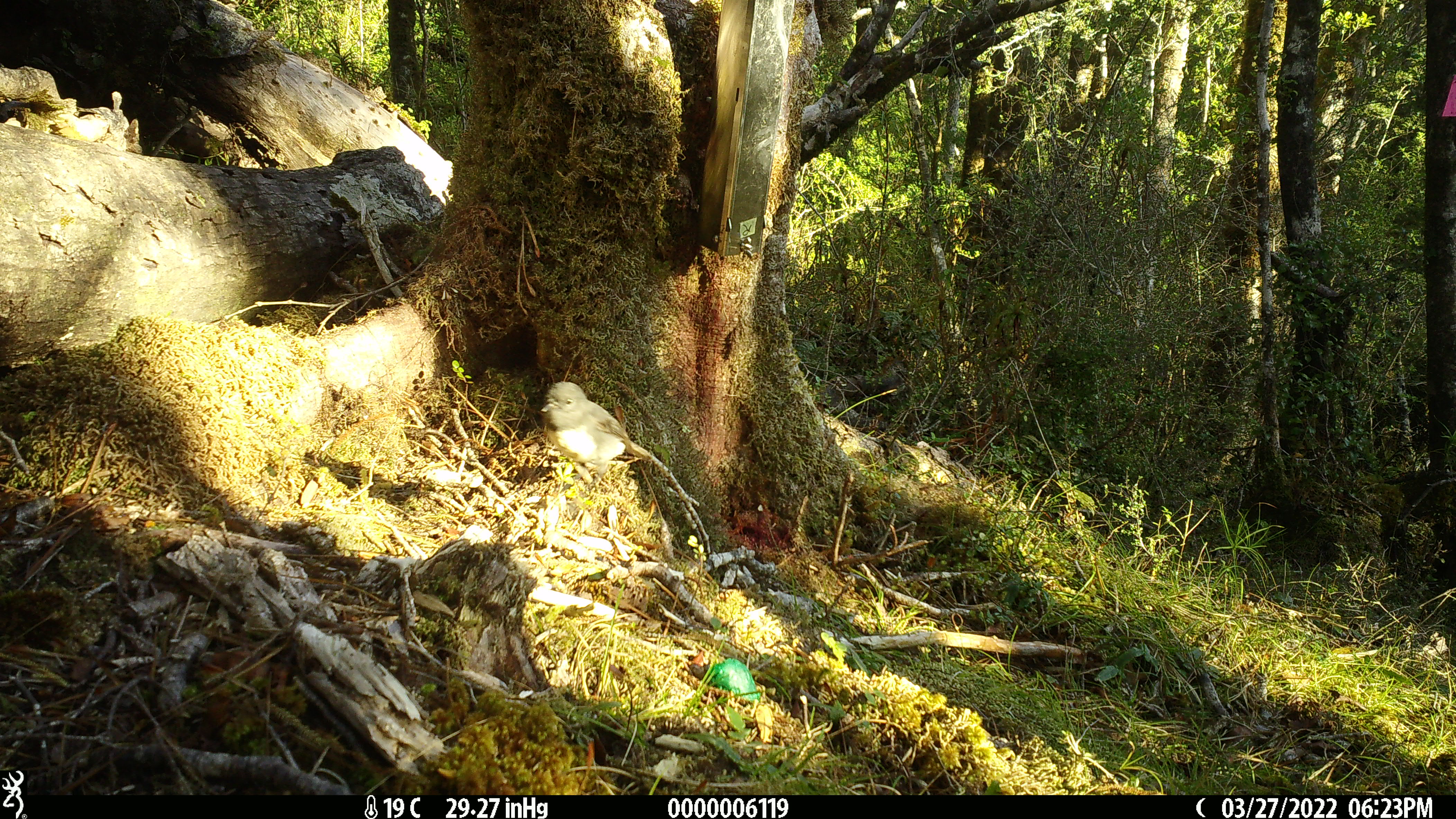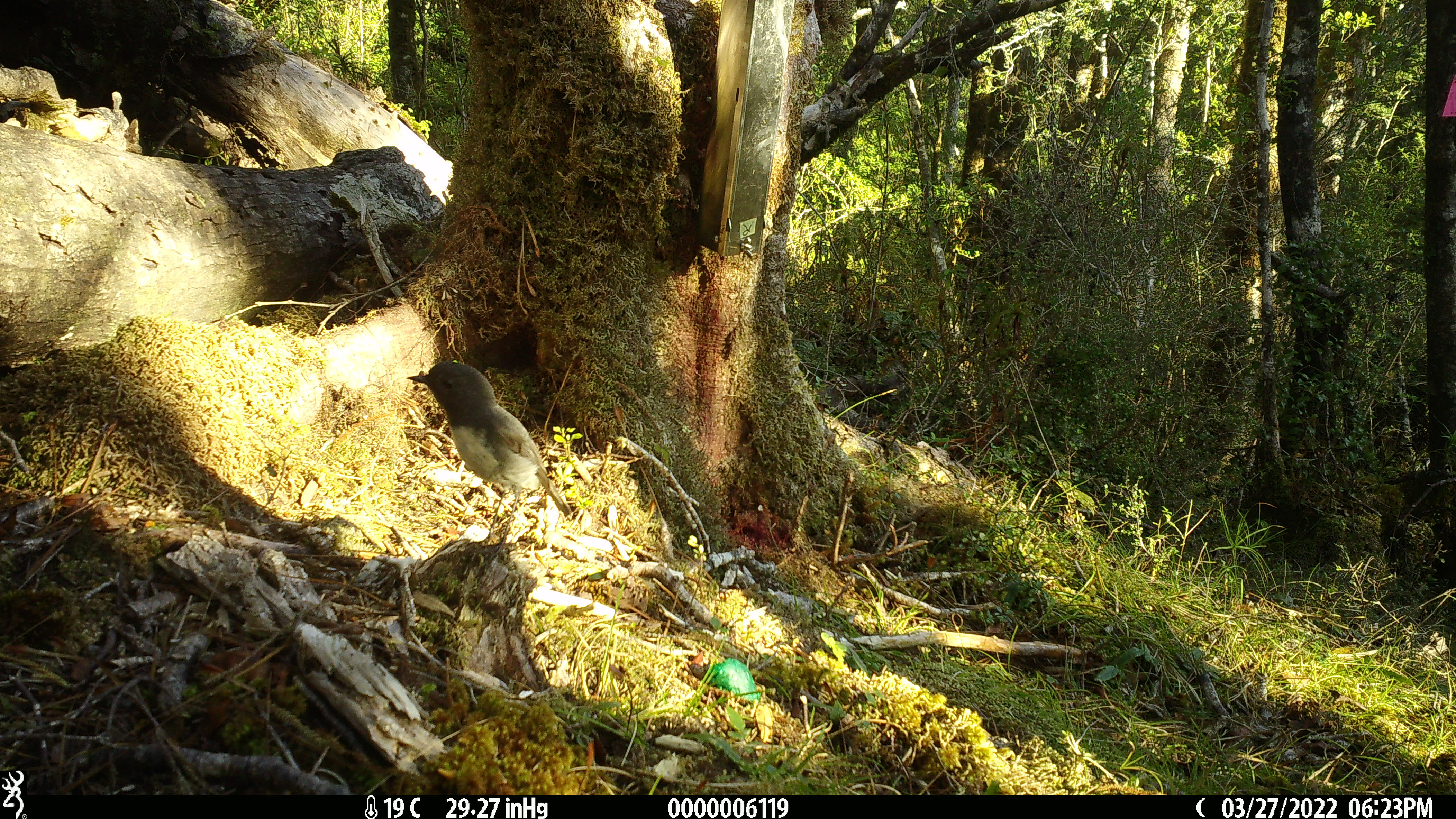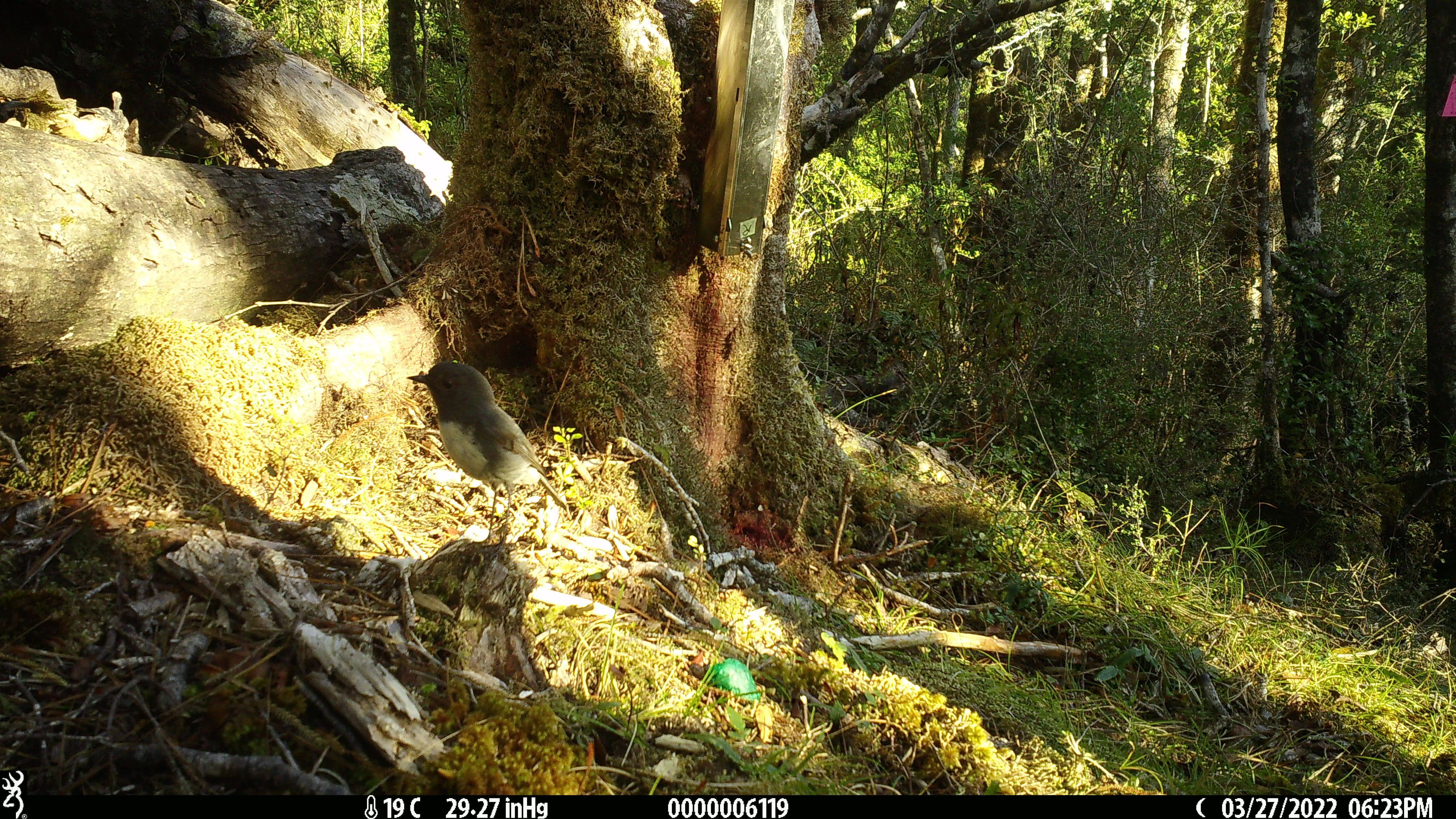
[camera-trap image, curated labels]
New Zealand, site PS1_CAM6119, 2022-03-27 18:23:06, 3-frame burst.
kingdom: Animalia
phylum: Chordata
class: Aves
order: Passeriformes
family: Petroicidae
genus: Petroica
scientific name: Petroica australis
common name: new zealand robin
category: robin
Robin (new zealand robin) (Petroica australis).